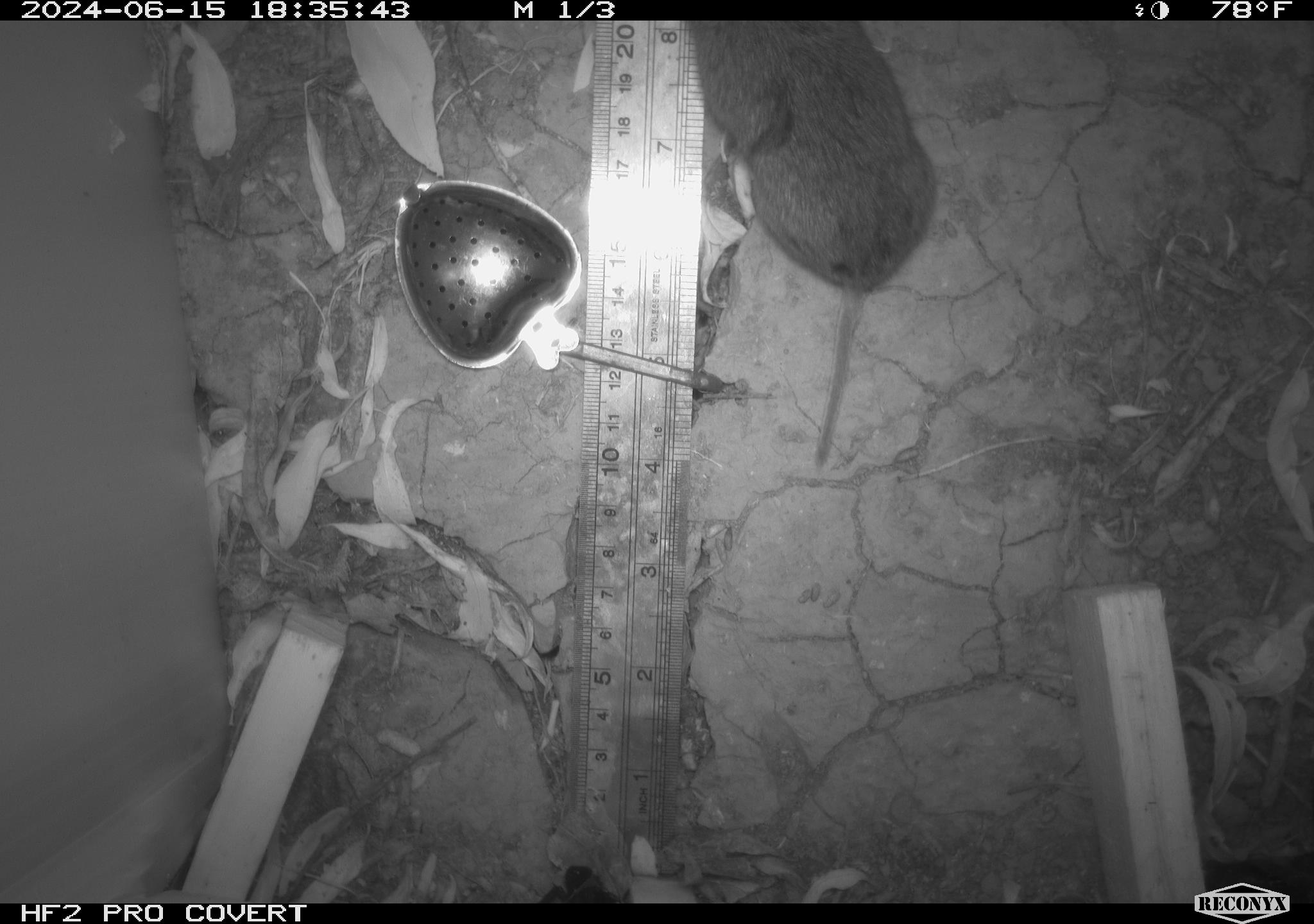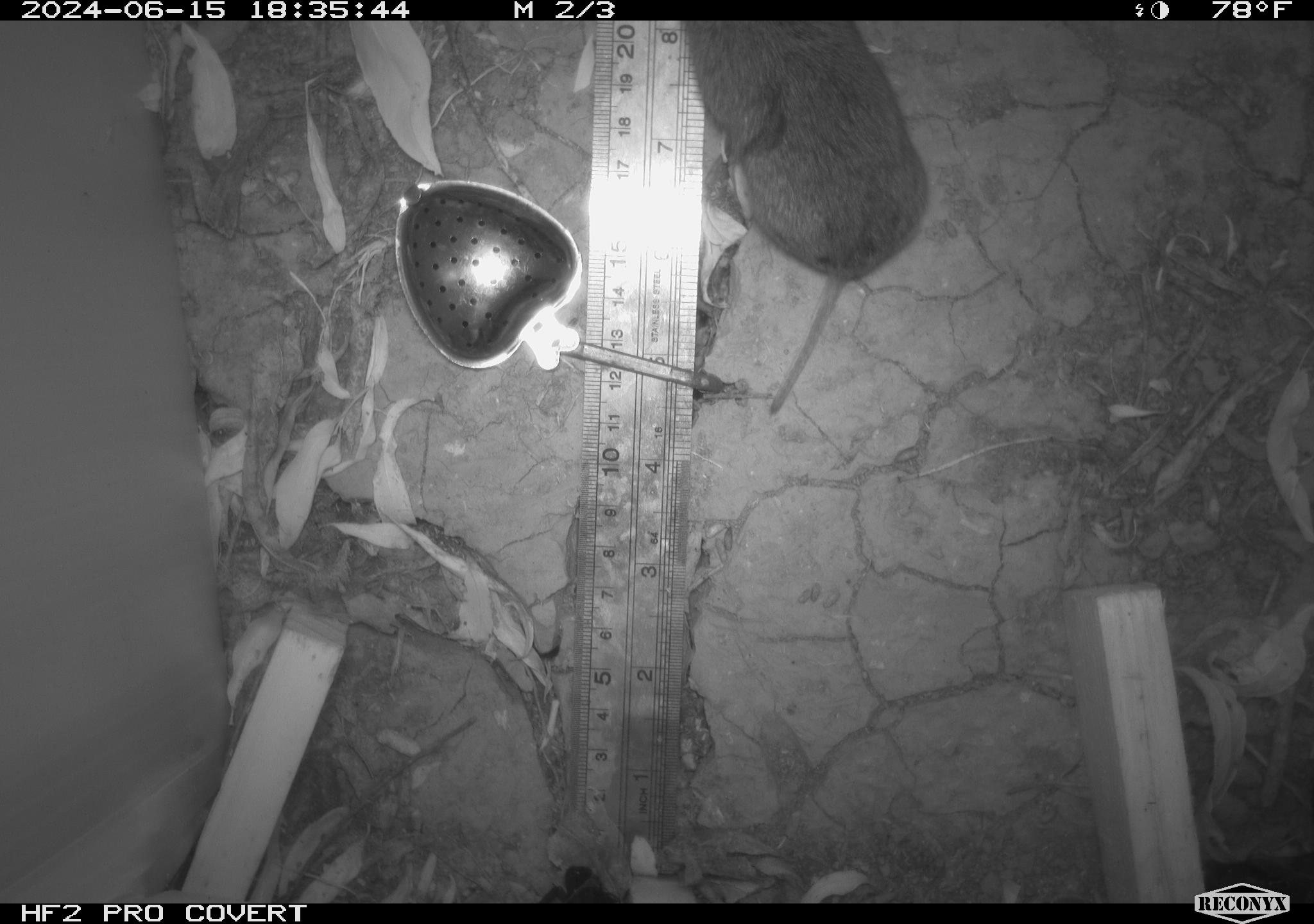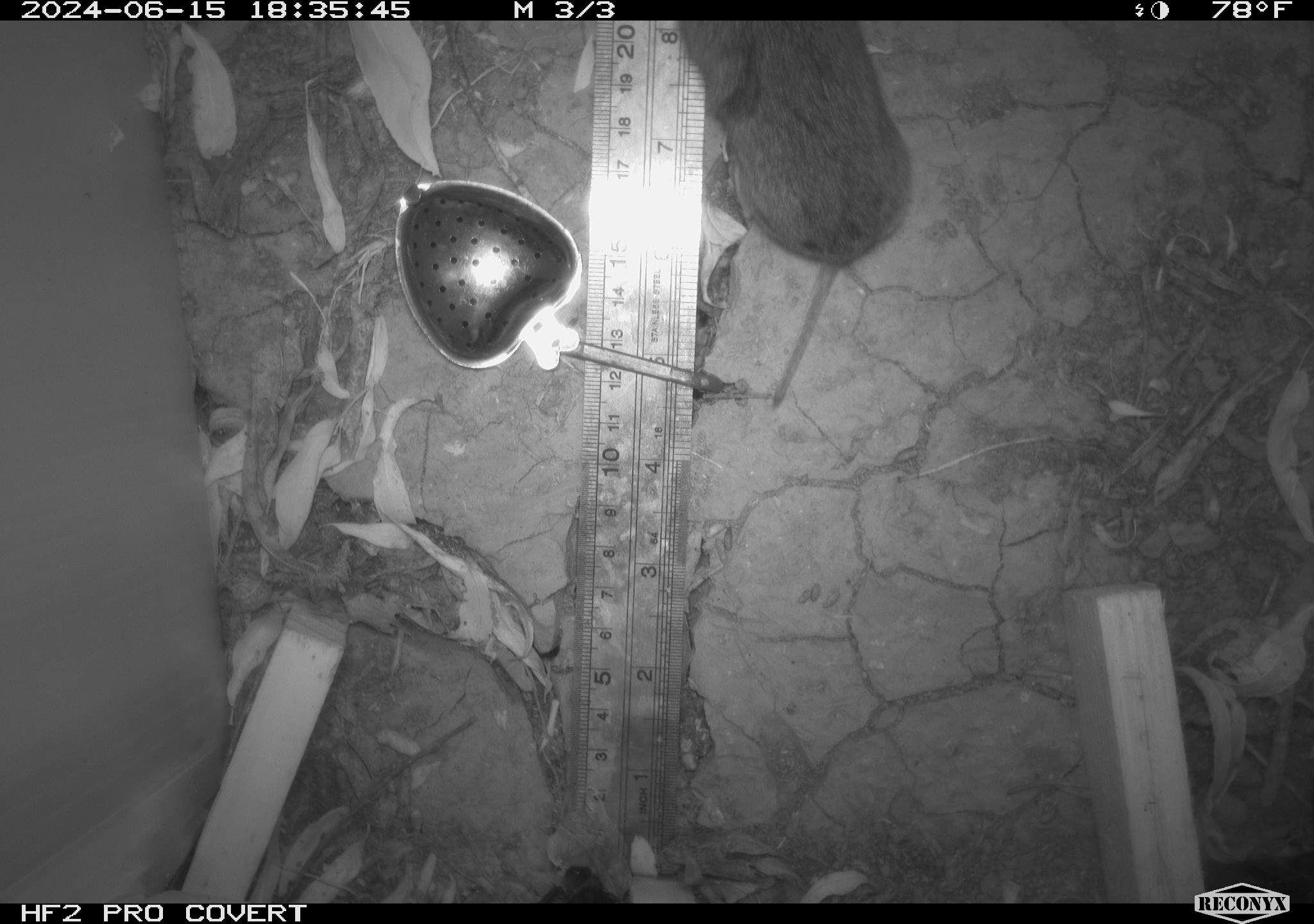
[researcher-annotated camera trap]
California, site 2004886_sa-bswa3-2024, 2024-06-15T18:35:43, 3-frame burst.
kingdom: Animalia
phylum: Chordata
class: Mammalia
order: Rodentia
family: Cricetidae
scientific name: Arvicolinae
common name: voles, lemmings, and muskrats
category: arvicolinae subfamily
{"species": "arvicolinae subfamily (voles, lemmings, and muskrats) (Arvicolinae)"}